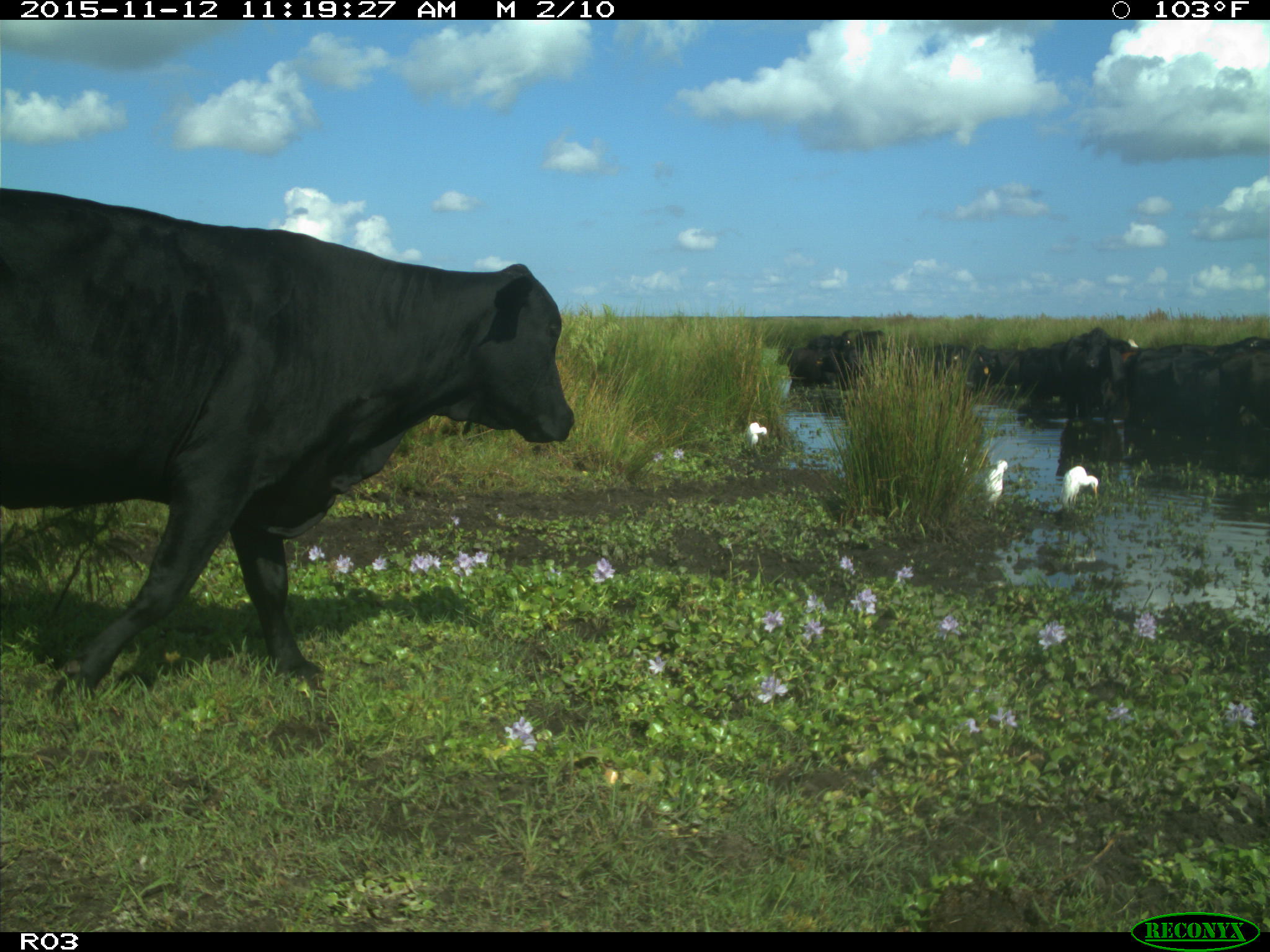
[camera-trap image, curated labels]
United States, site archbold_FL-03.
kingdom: Animalia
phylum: Chordata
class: Mammalia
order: Artiodactyla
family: Bovidae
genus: Bos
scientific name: Bos taurus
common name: domestic cow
Bos taurus (domestic cow).